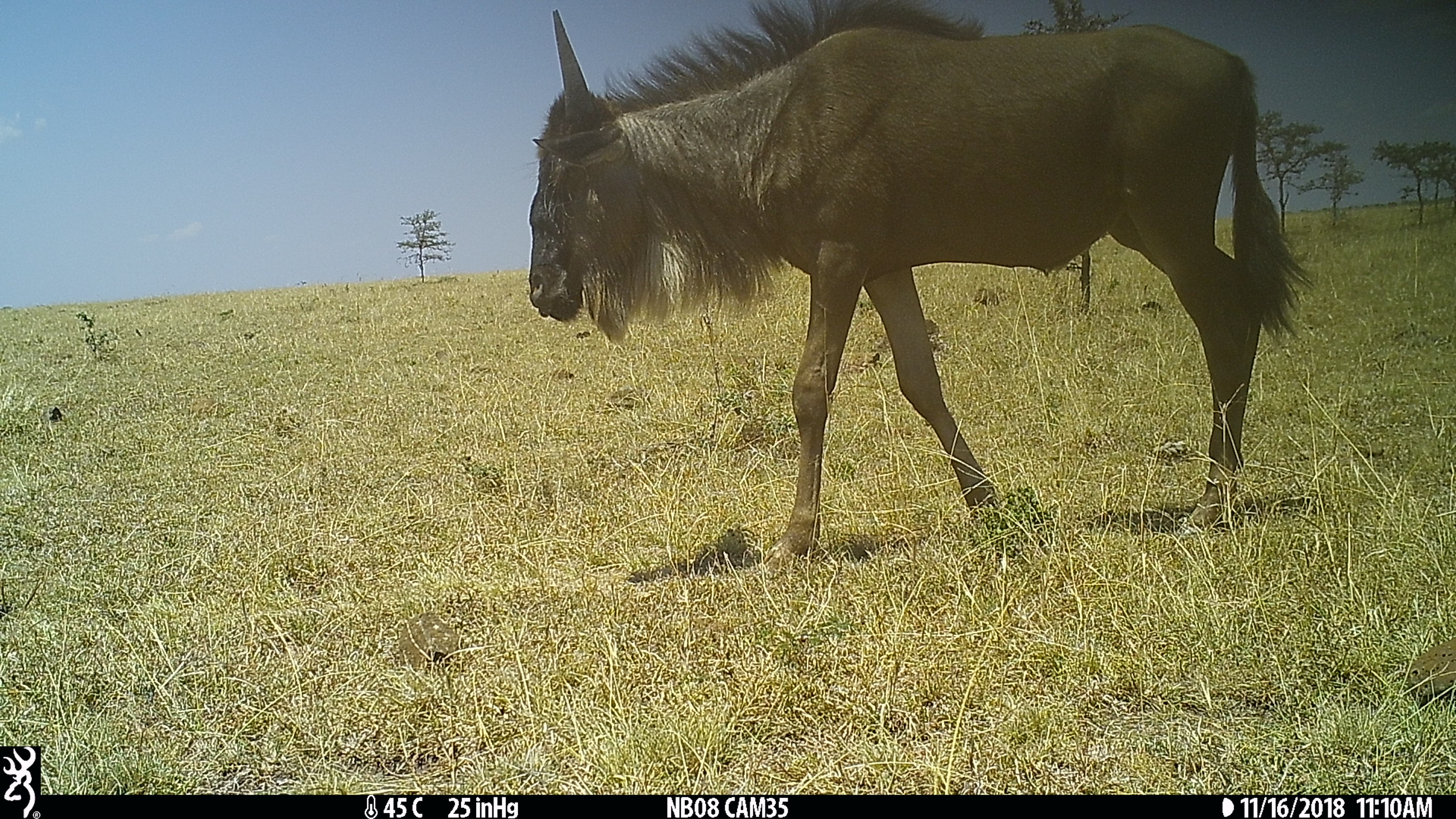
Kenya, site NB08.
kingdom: Animalia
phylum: Chordata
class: Mammalia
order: Artiodactyla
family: Bovidae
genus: Connochaetes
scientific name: Connochaetes taurinus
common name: blue wildebeest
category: wildebeest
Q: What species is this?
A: Wildebeest (blue wildebeest) (Connochaetes taurinus).